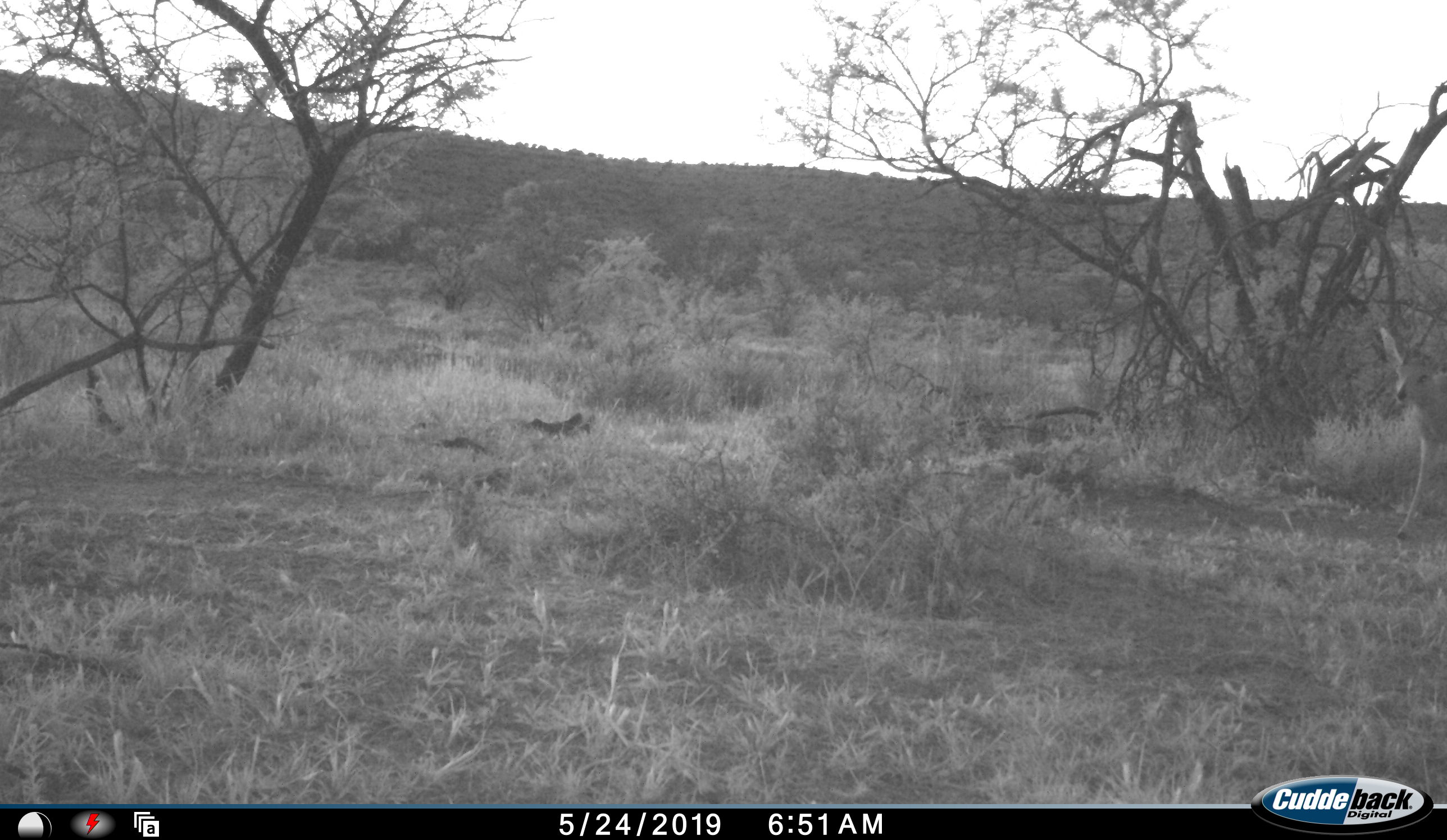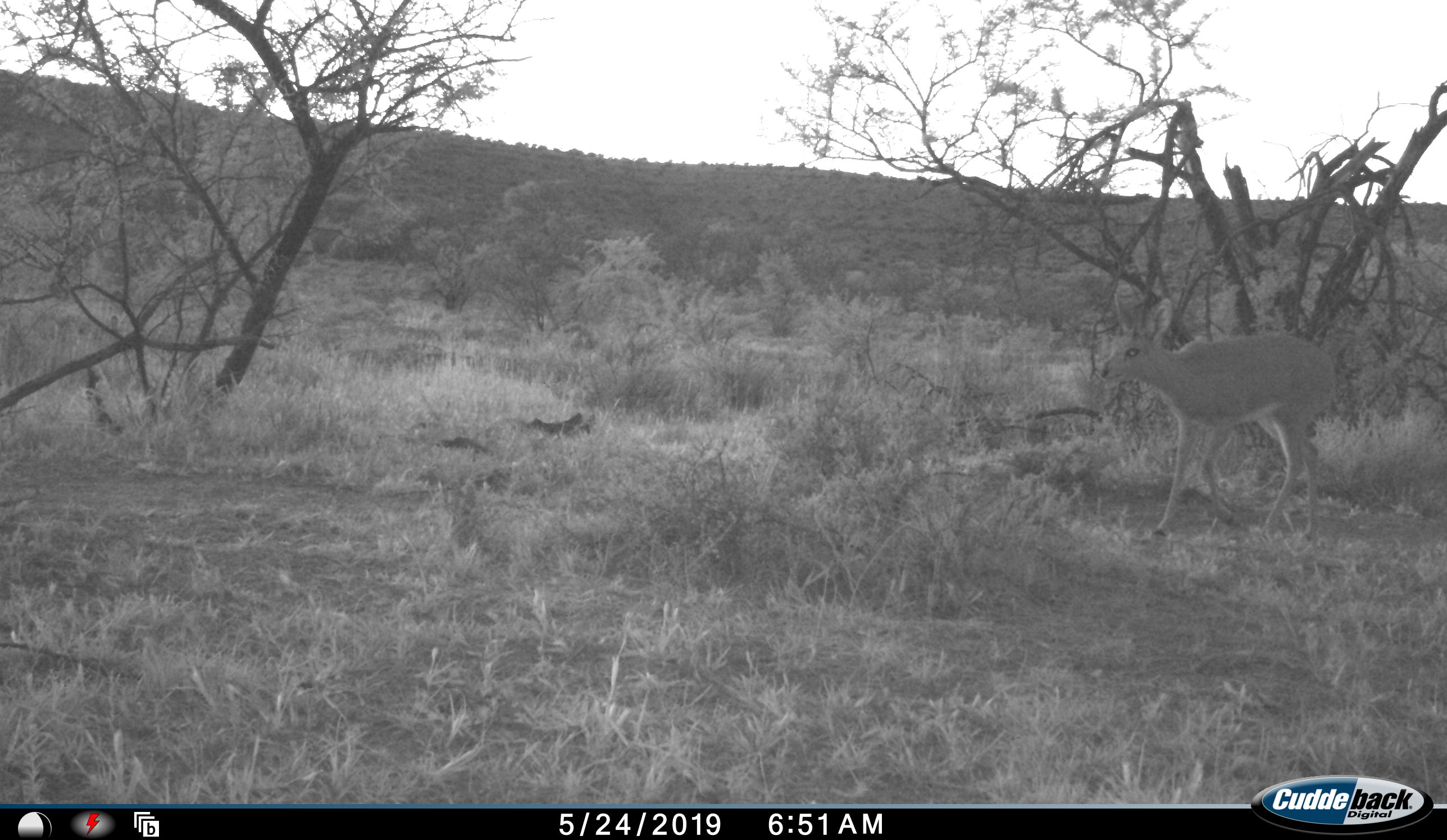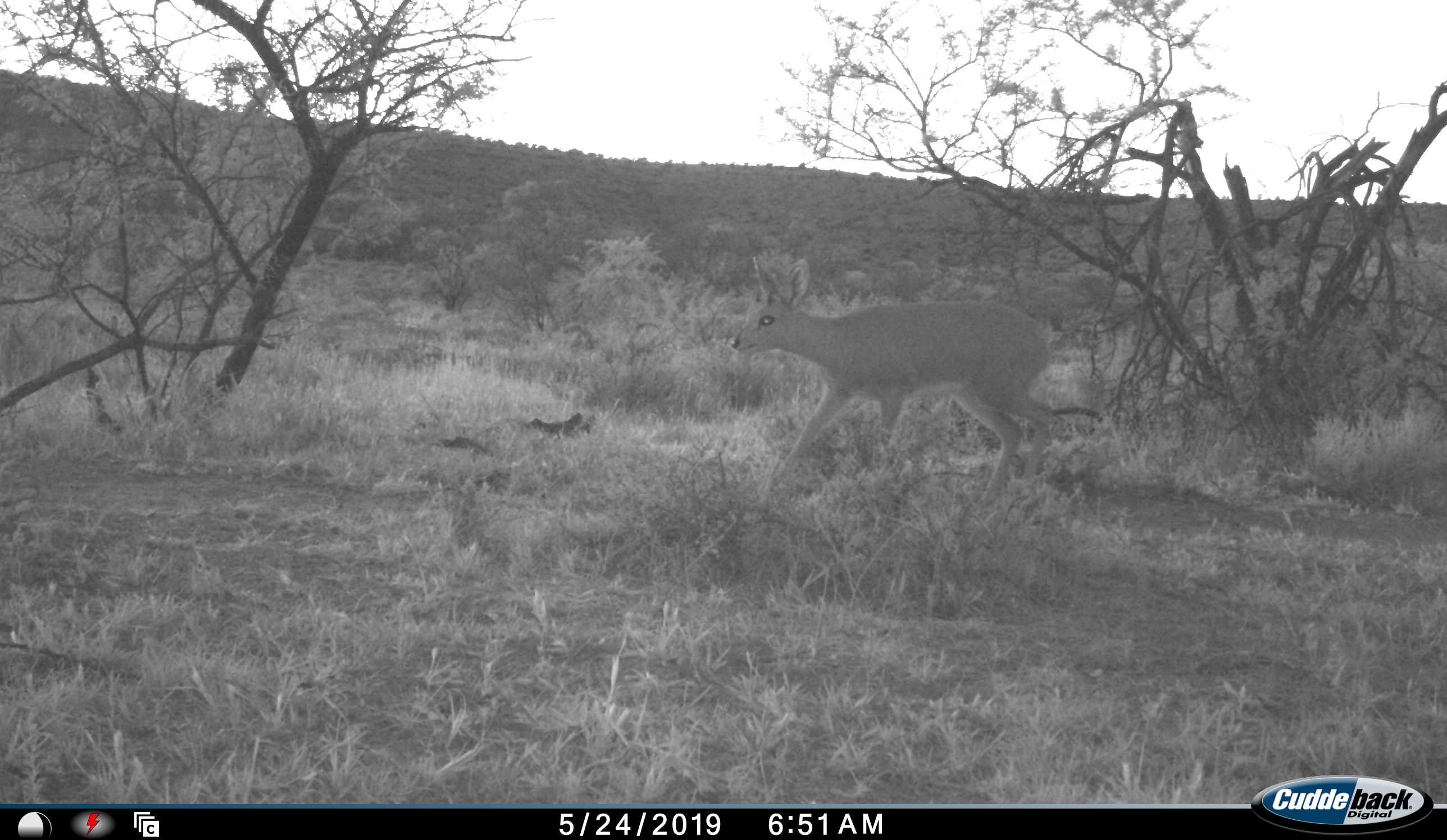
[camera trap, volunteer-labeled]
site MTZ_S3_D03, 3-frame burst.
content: unidentified animal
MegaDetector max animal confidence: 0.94